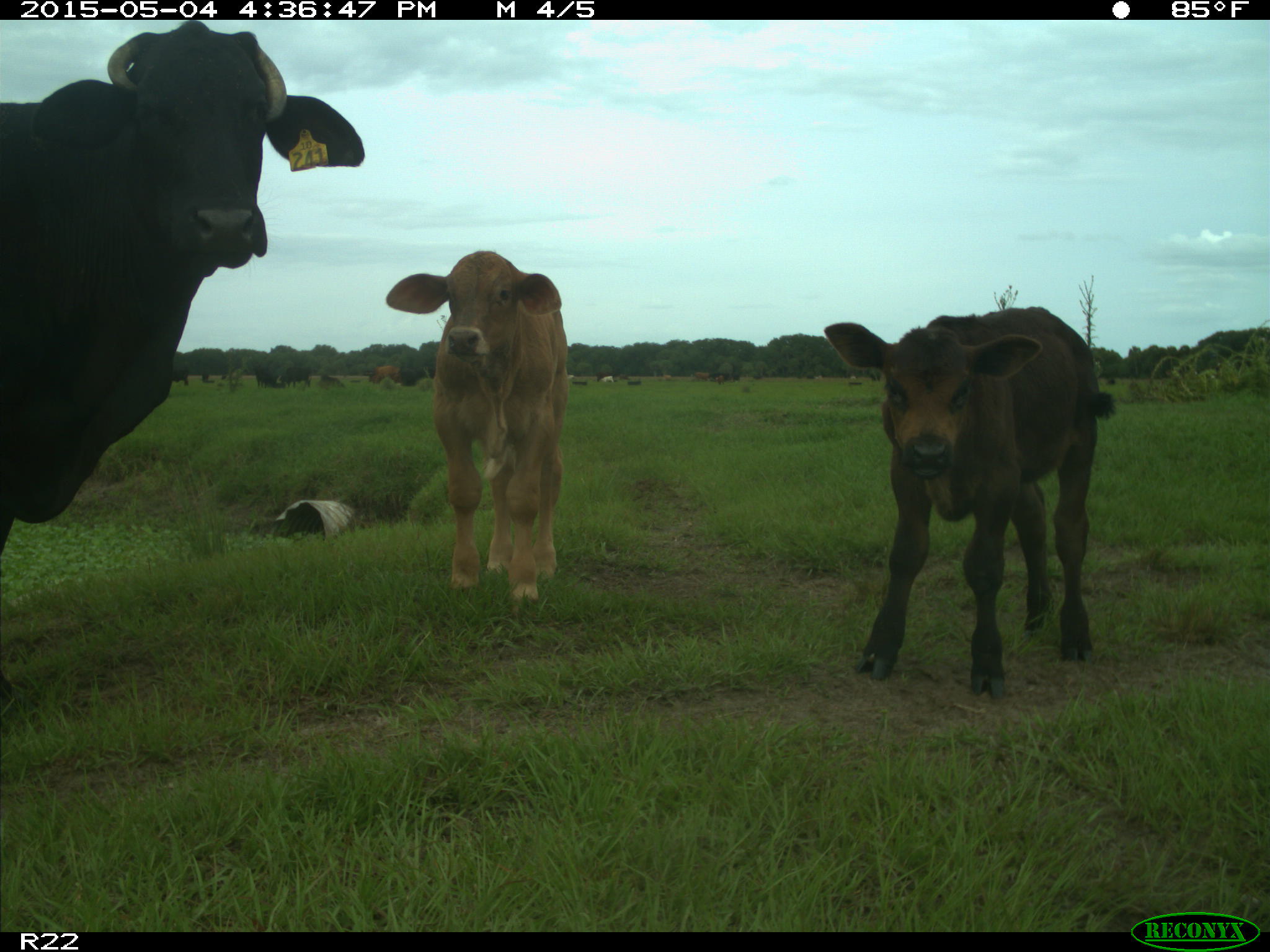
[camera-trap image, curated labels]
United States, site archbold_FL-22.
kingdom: Animalia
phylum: Chordata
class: Mammalia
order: Artiodactyla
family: Bovidae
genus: Bos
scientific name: Bos taurus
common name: domestic cow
Bos taurus (domestic cow).